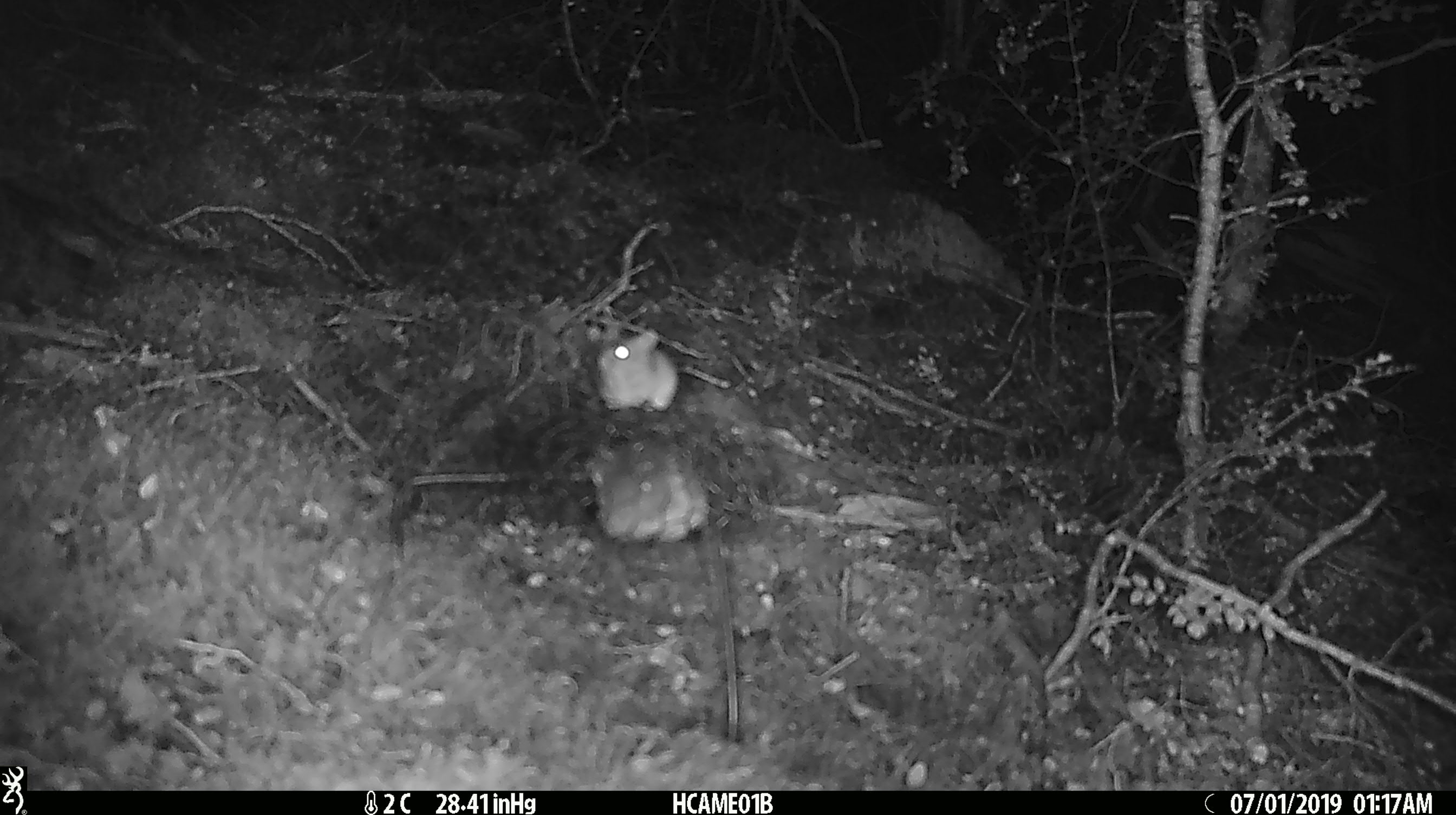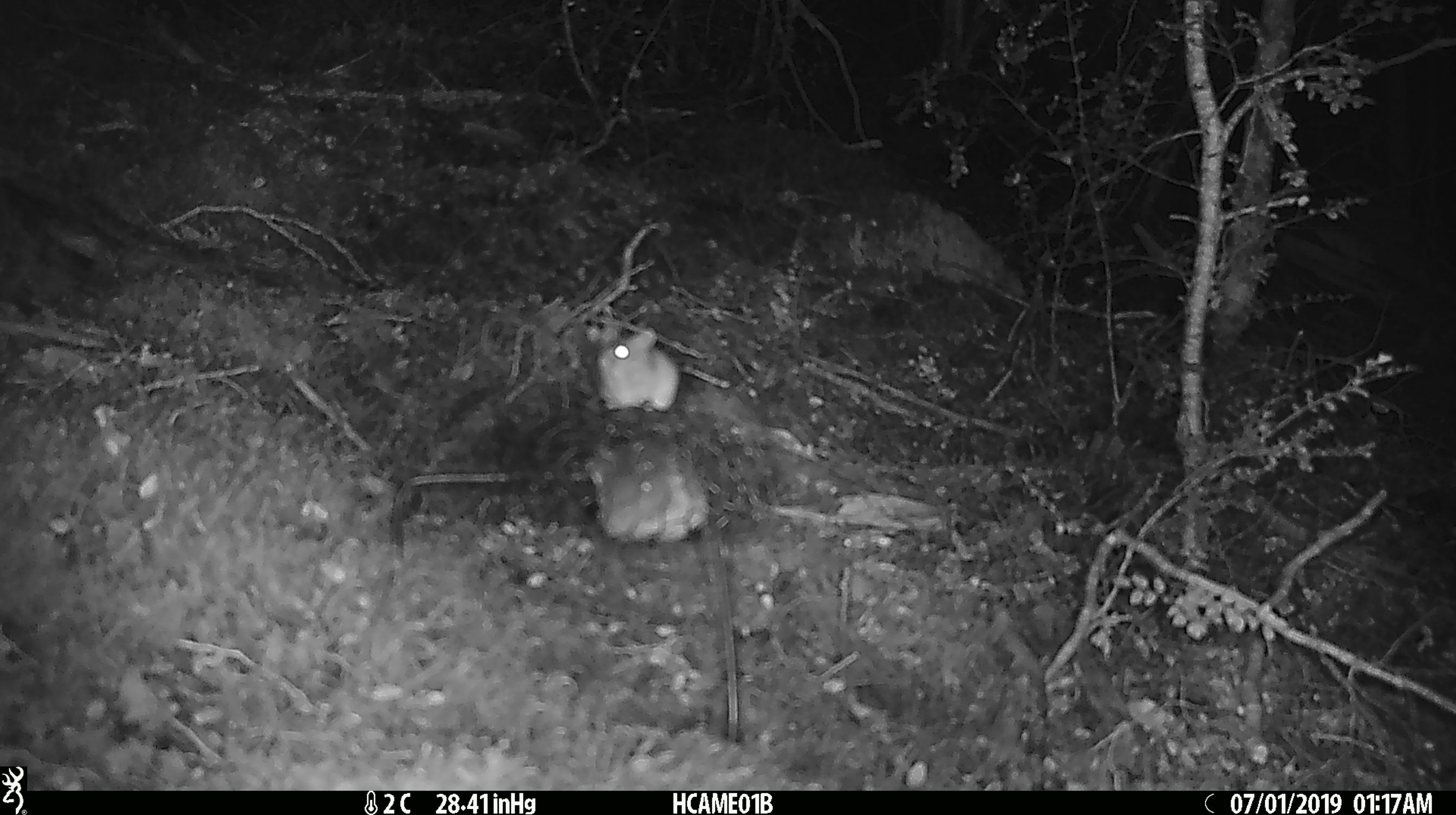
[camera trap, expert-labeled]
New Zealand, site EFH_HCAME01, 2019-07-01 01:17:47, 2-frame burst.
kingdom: Animalia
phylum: Chordata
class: Mammalia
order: Rodentia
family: Muridae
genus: Mus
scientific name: Mus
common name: mouse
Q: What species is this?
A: Mouse (Mus).